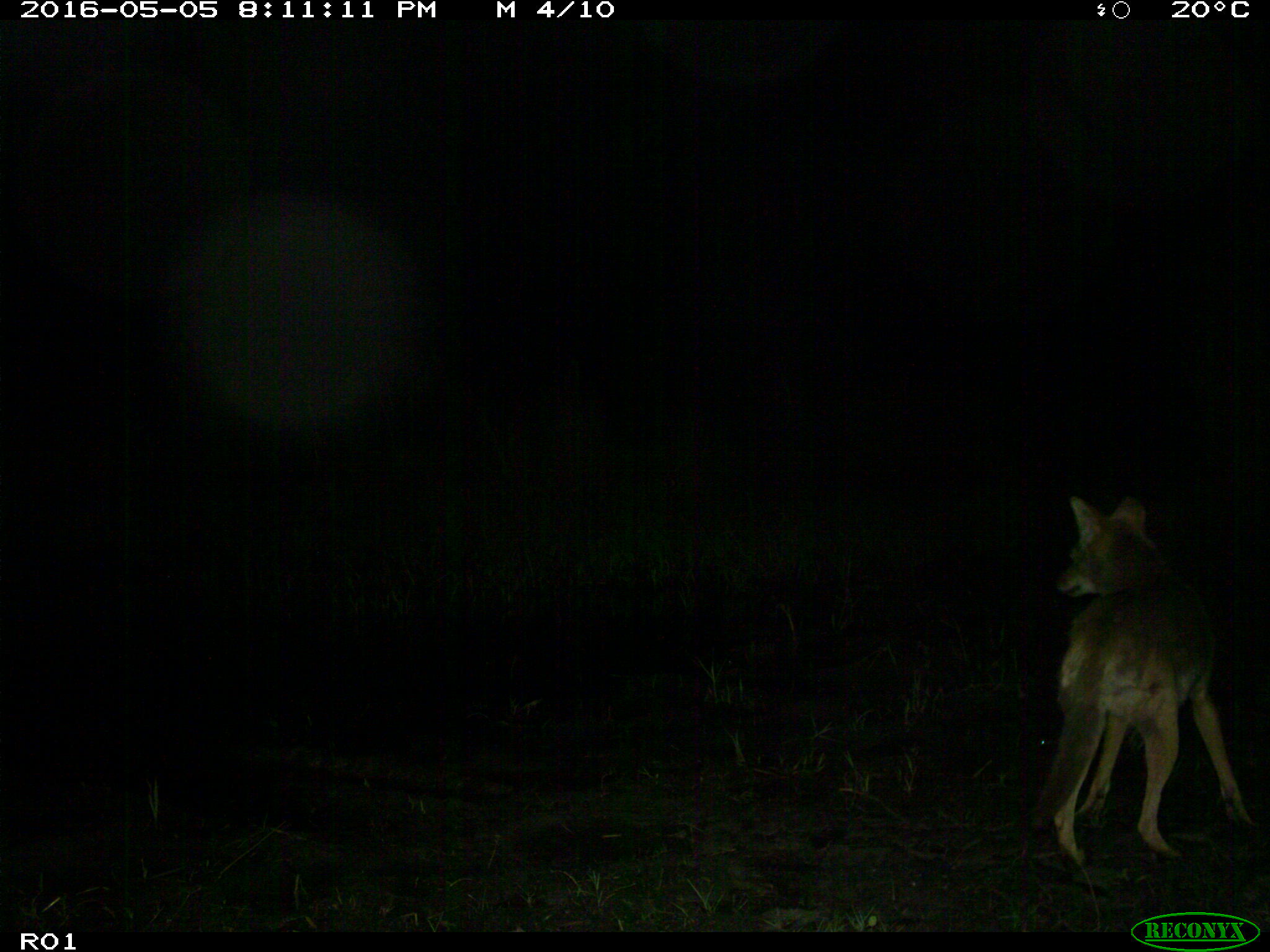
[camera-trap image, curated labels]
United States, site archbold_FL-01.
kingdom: Animalia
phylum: Chordata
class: Mammalia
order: Carnivora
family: Canidae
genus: Canis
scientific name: Canis latrans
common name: coyote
Canis latrans (coyote).